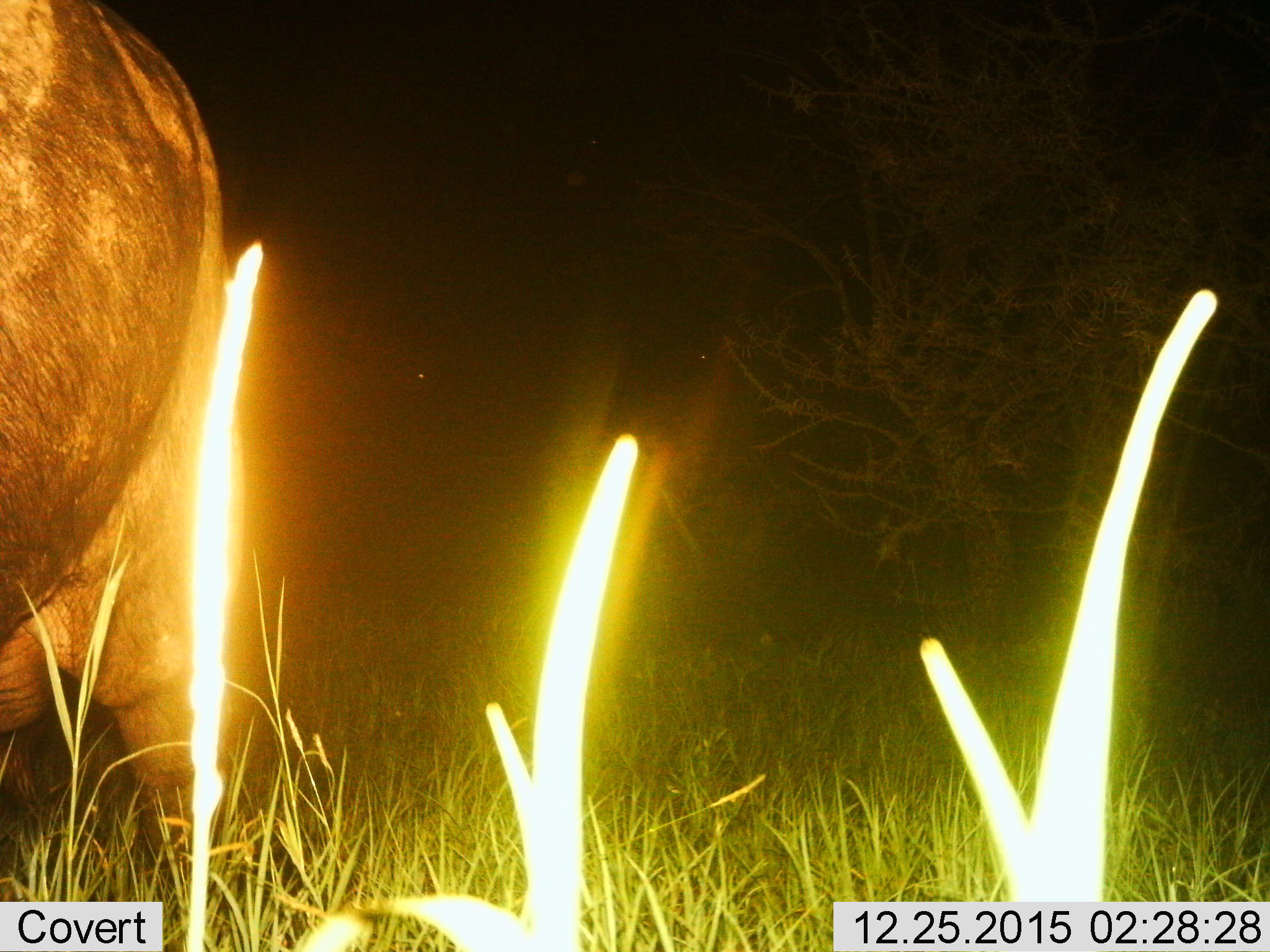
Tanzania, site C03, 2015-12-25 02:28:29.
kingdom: Animalia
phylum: Chordata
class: Mammalia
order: Artiodactyla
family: Bovidae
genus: Syncerus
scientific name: Syncerus caffer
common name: cape buffalo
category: buffalo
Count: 1.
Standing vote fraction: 100%.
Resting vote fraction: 0%.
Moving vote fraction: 0%.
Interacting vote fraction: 0%.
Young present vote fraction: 0%.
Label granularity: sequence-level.